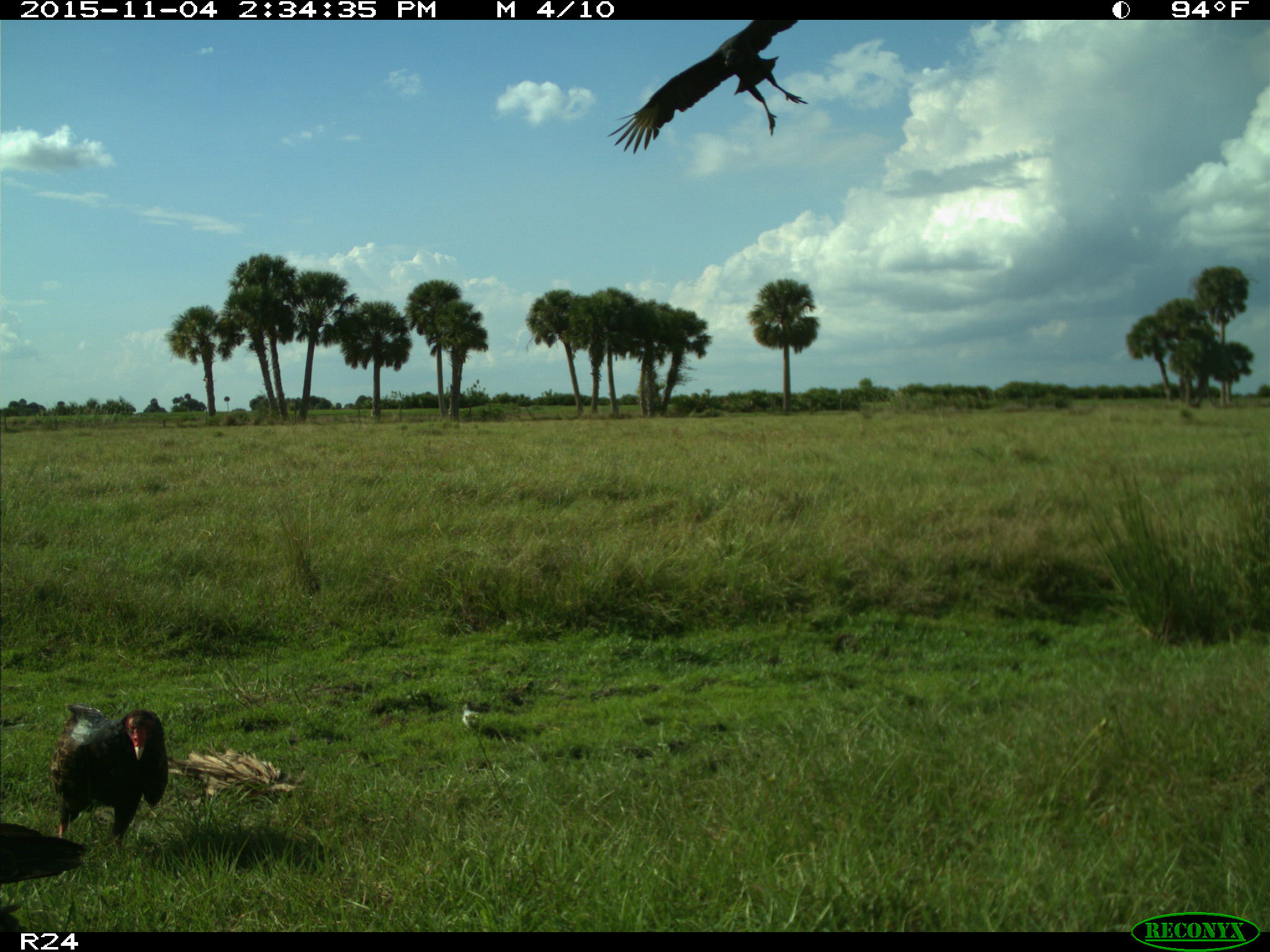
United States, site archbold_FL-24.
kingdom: Animalia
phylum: Chordata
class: Aves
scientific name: Aves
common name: birds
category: unidentified bird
Unidentified bird (birds) (Aves).